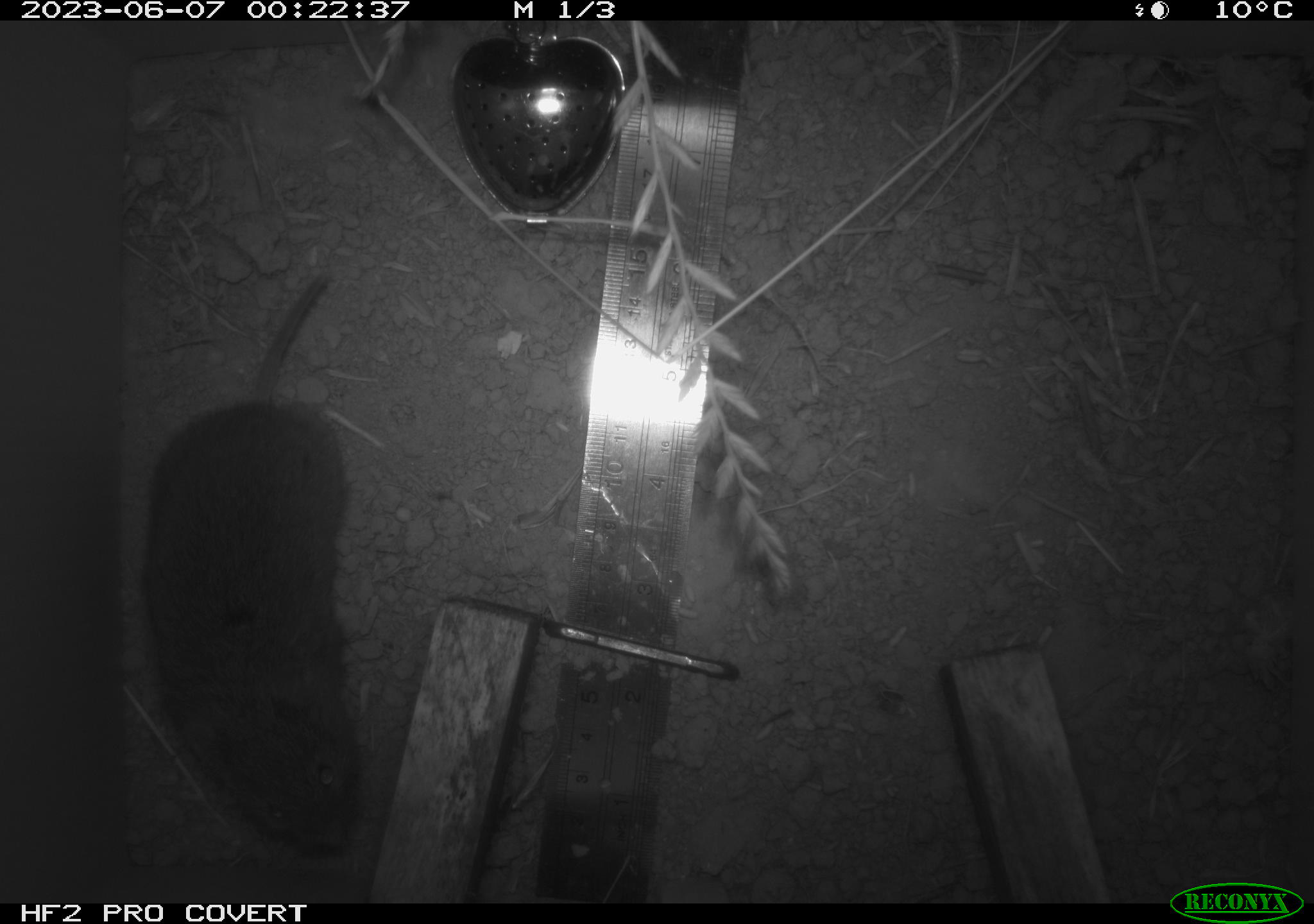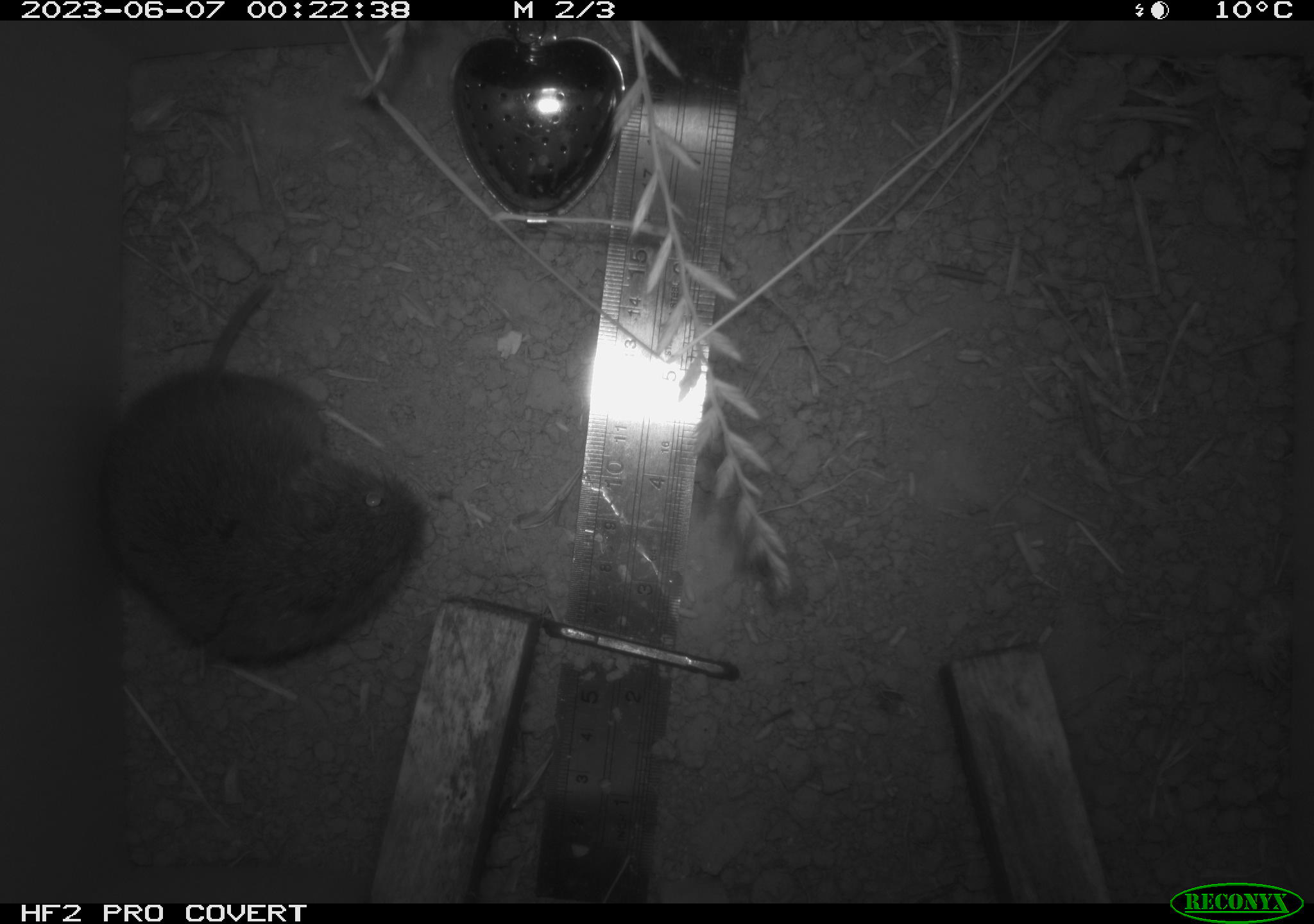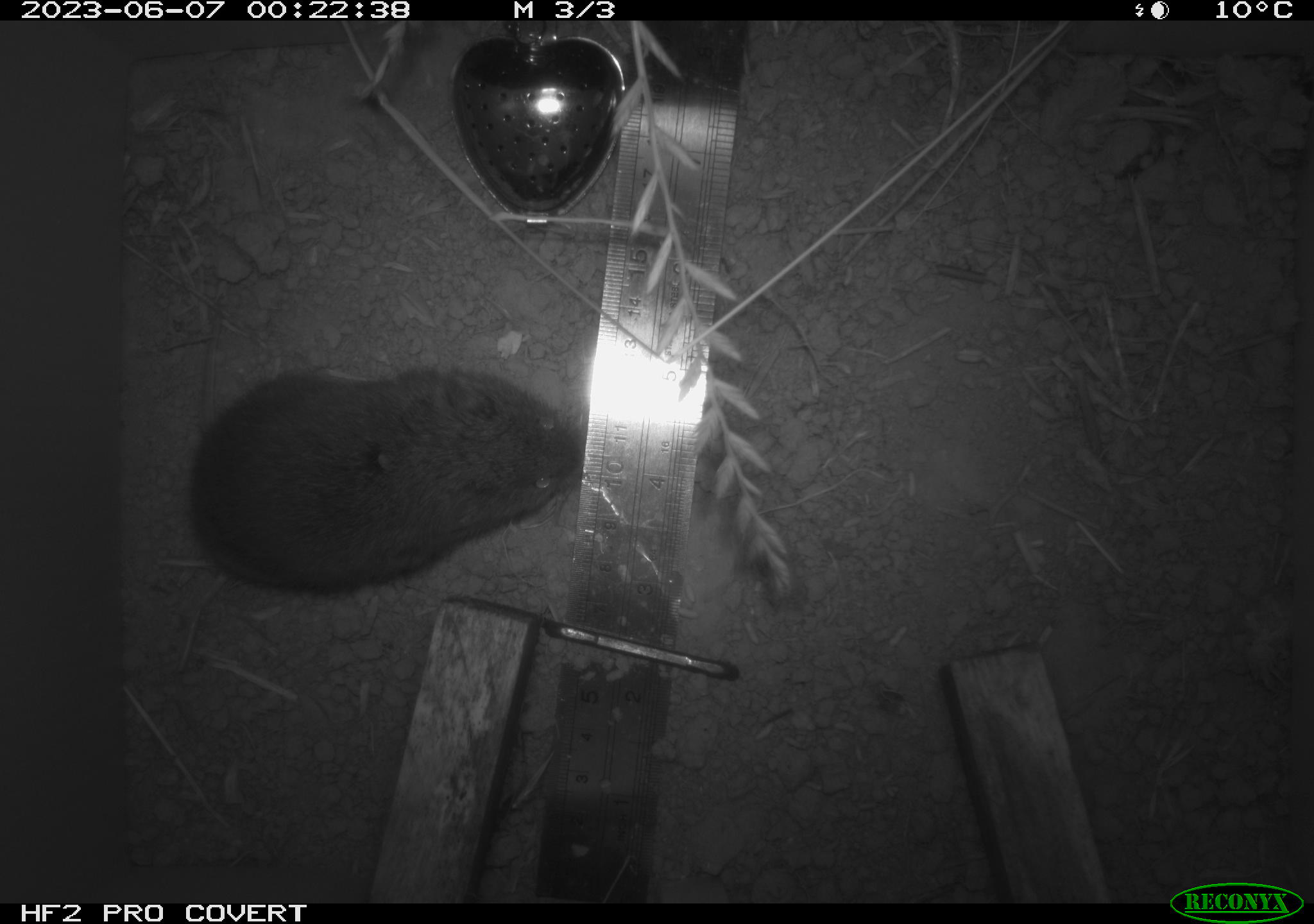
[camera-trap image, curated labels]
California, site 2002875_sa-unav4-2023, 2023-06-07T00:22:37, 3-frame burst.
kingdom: Animalia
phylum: Chordata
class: Mammalia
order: Rodentia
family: Cricetidae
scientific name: Arvicolinae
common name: voles, lemmings, and muskrats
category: arvicolinae subfamily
Arvicolinae subfamily (voles, lemmings, and muskrats) (Arvicolinae).